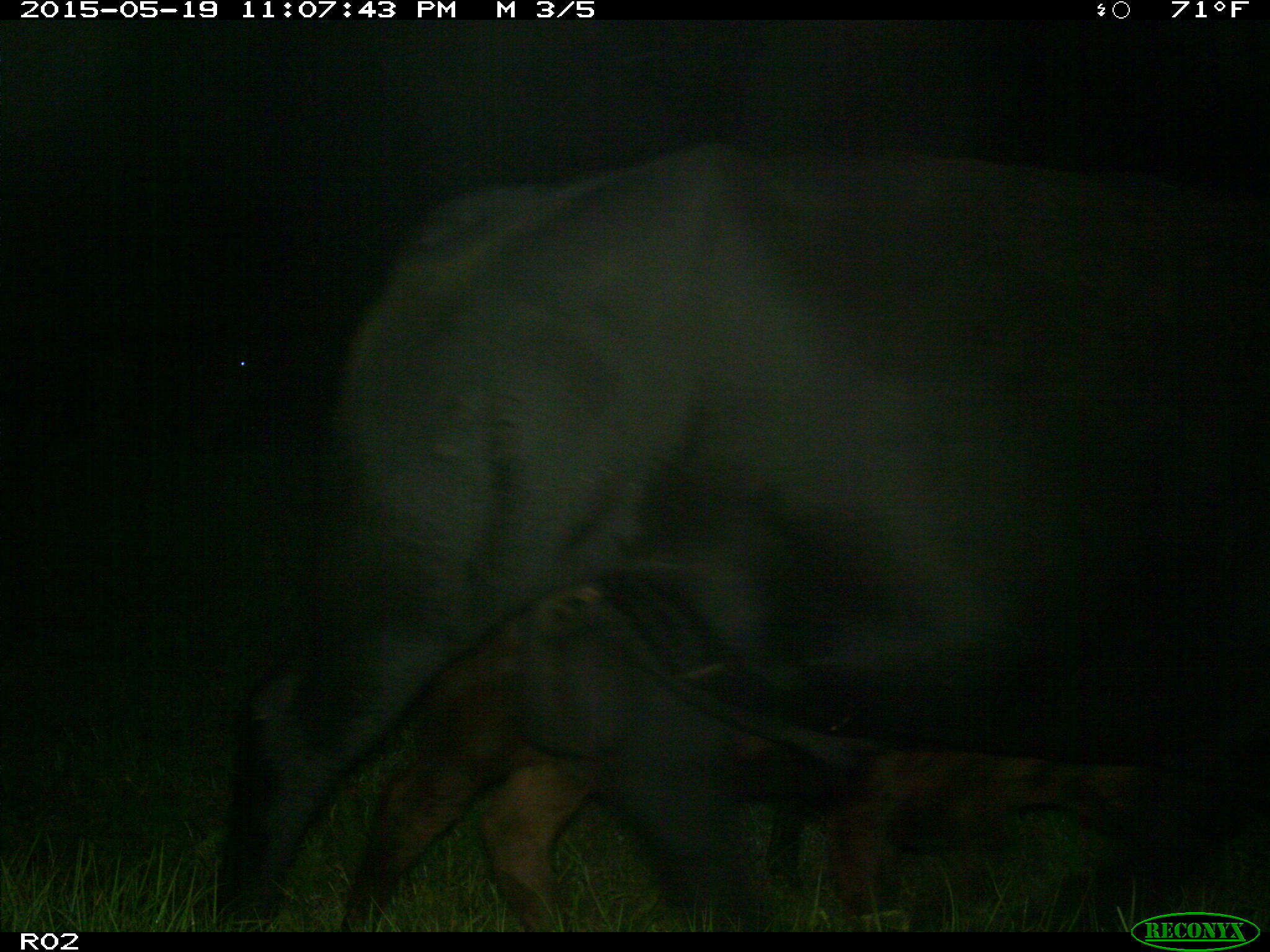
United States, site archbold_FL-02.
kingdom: Animalia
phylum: Chordata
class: Mammalia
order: Artiodactyla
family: Bovidae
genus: Bos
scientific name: Bos taurus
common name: domestic cow